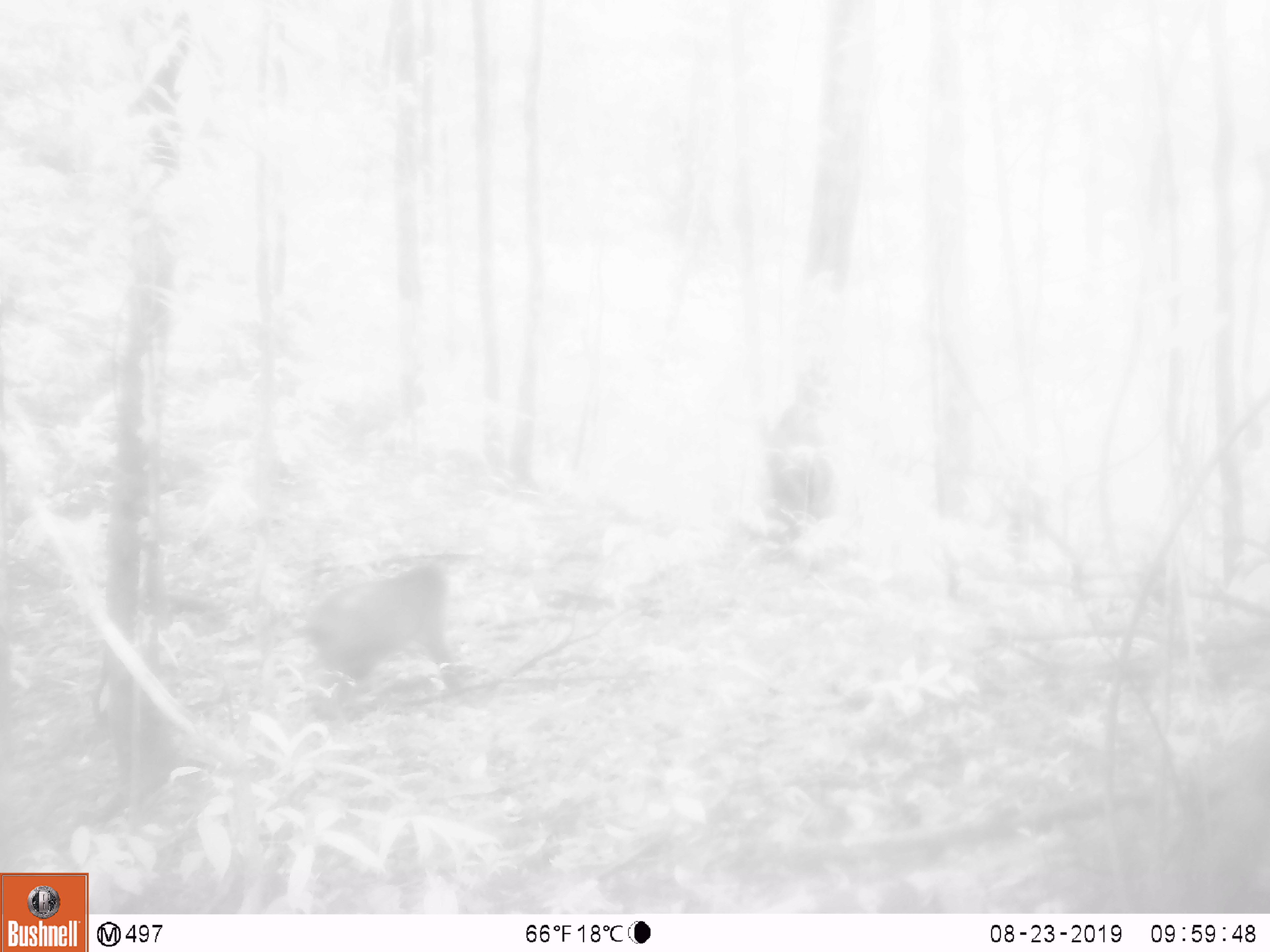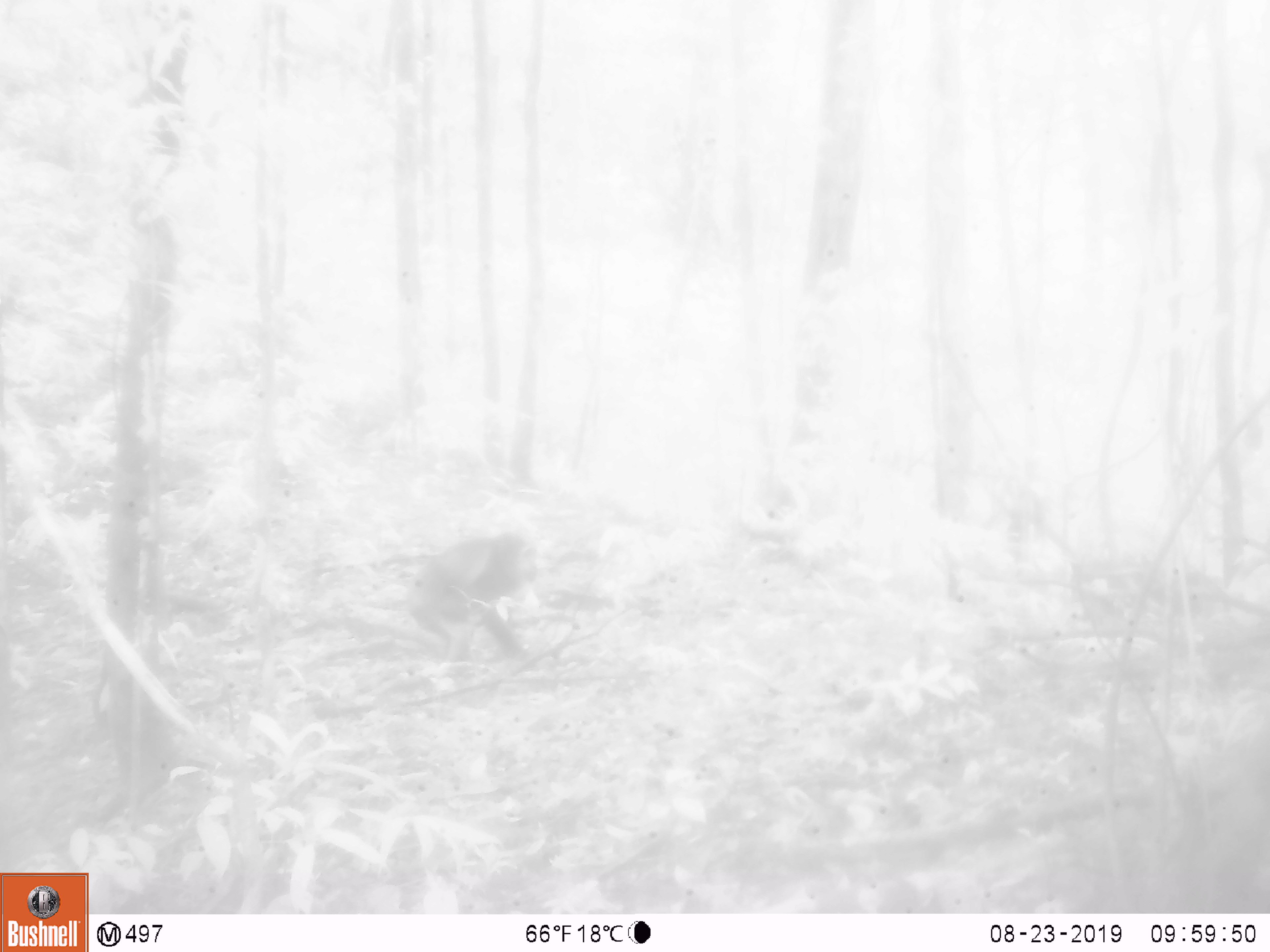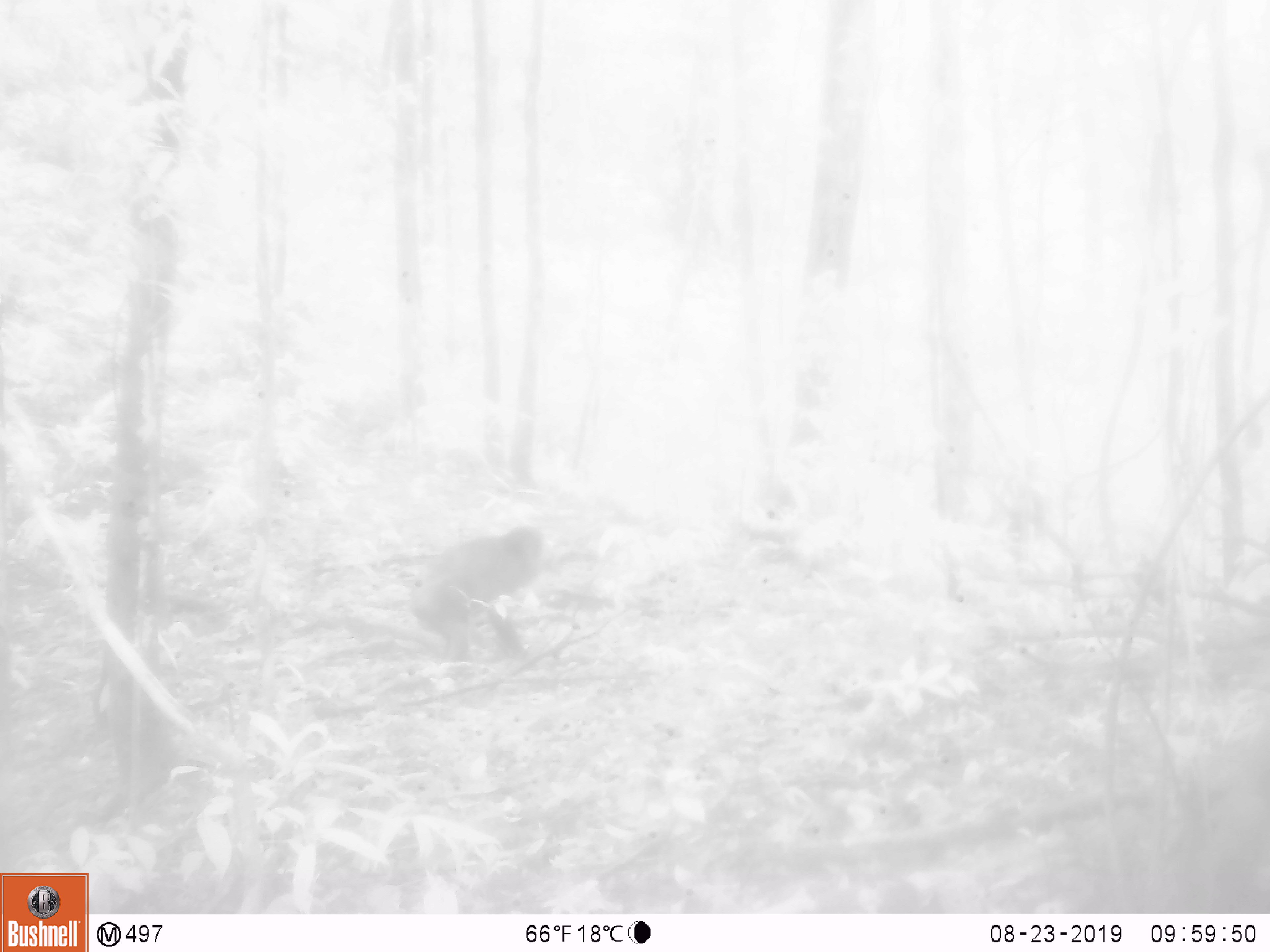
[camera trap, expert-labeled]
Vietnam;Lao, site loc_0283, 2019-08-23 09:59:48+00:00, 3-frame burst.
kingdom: Animalia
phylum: Chordata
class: Mammalia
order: Primates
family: Cercopithecidae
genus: Macaca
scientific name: Macaca arctoides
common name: stump-tailed macaque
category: stump tailed macaque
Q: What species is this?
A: Stump tailed macaque (stump-tailed macaque) (Macaca arctoides).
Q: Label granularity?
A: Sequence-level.